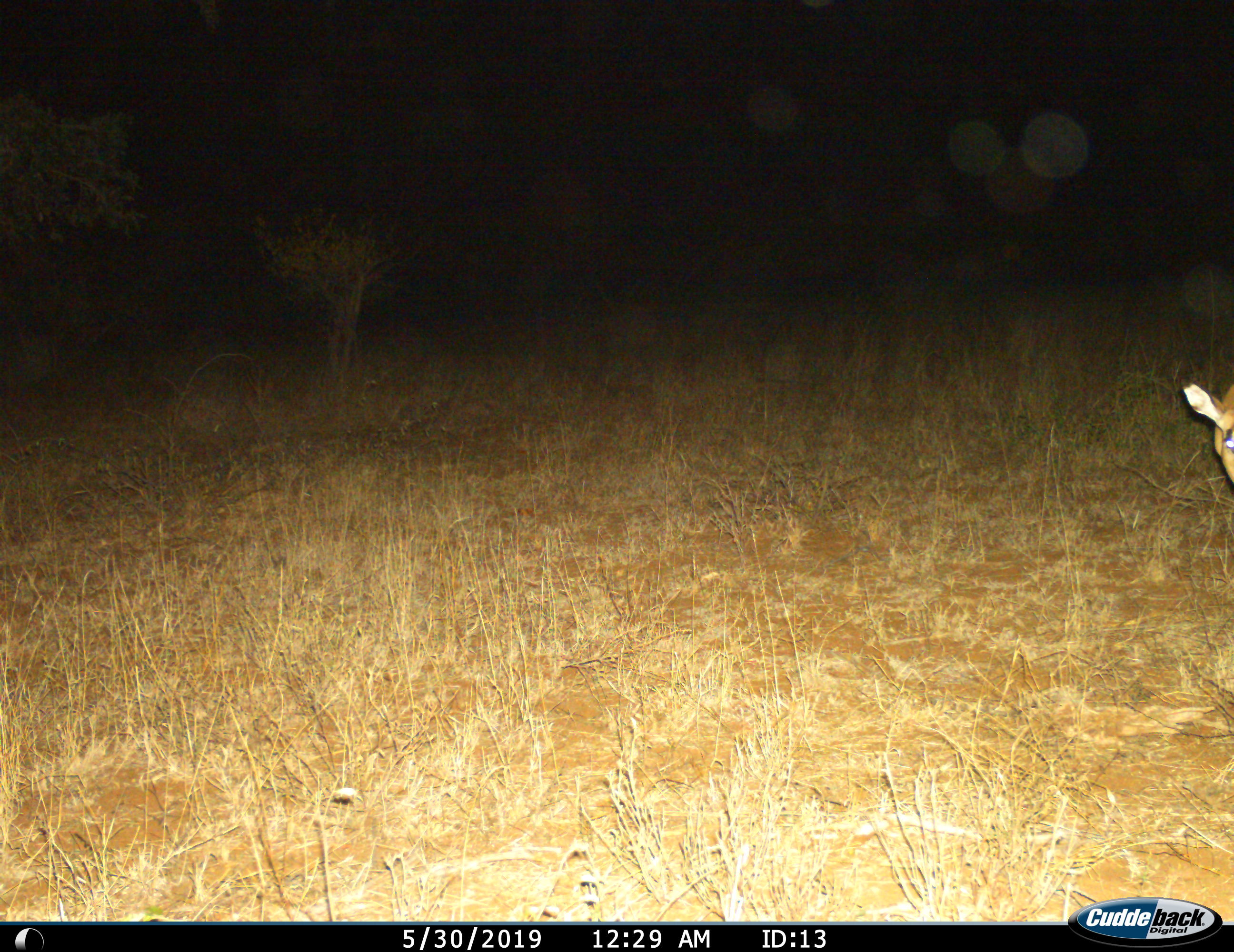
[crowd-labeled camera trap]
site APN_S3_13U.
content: unidentified animal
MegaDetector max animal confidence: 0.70